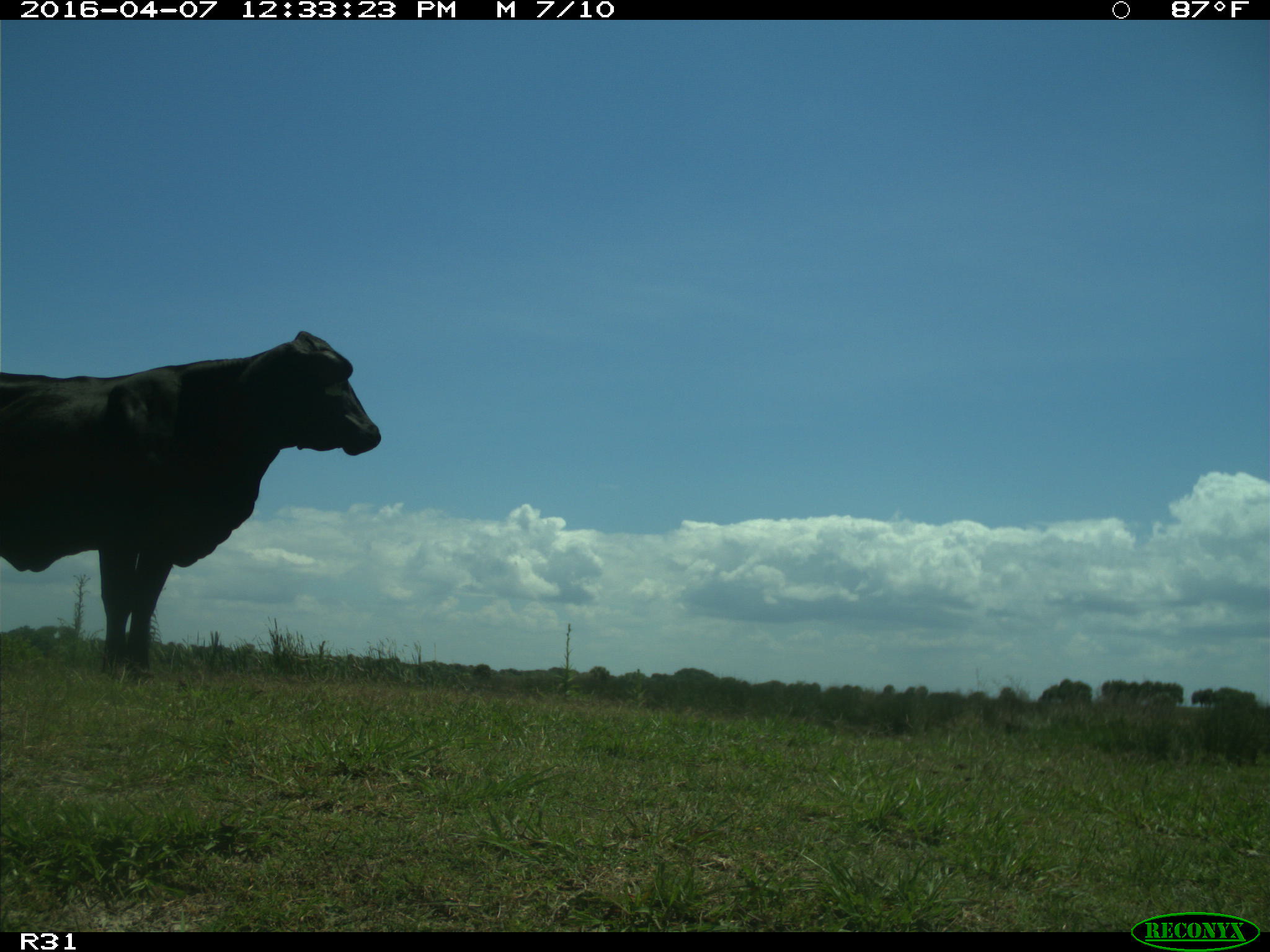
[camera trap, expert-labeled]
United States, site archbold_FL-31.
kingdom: Animalia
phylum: Chordata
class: Mammalia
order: Artiodactyla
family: Bovidae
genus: Bos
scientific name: Bos taurus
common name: domestic cow